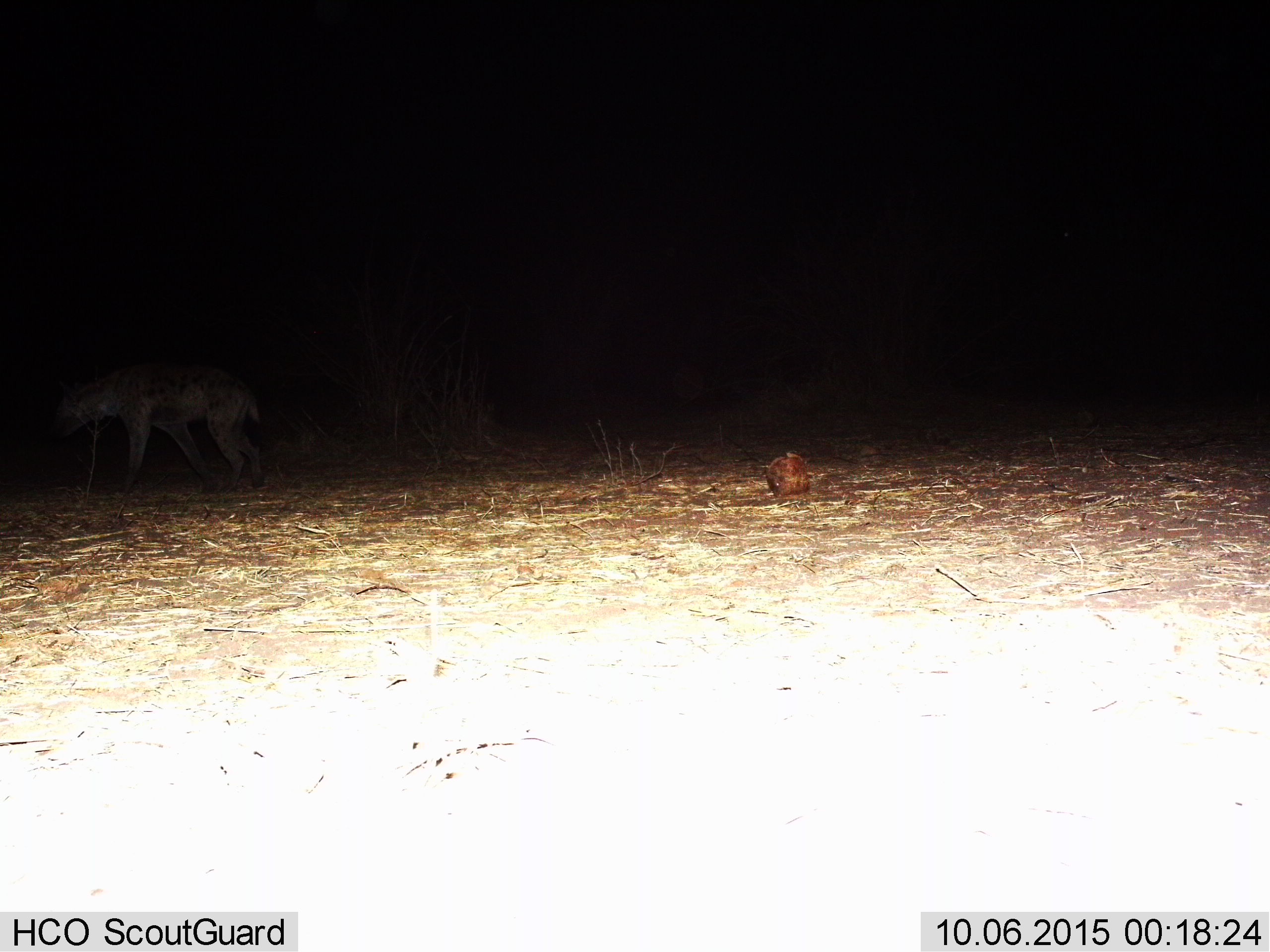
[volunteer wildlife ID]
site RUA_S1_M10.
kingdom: Animalia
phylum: Chordata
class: Mammalia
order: Carnivora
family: Hyaenidae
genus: Crocuta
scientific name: Crocuta crocuta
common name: spotted hyena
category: hyenaspotted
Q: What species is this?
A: Hyenaspotted (spotted hyena) (Crocuta crocuta).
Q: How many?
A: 1.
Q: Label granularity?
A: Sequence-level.